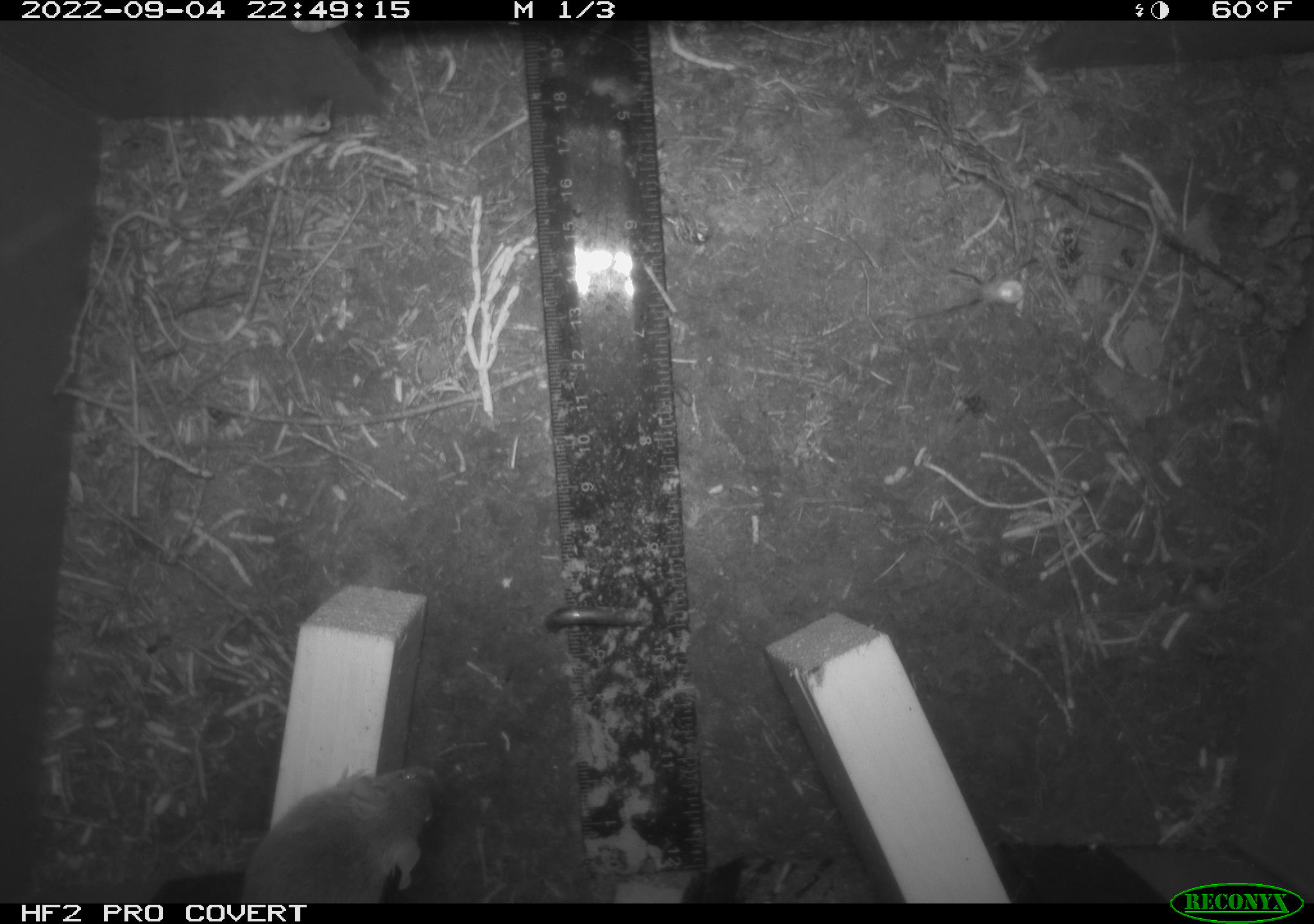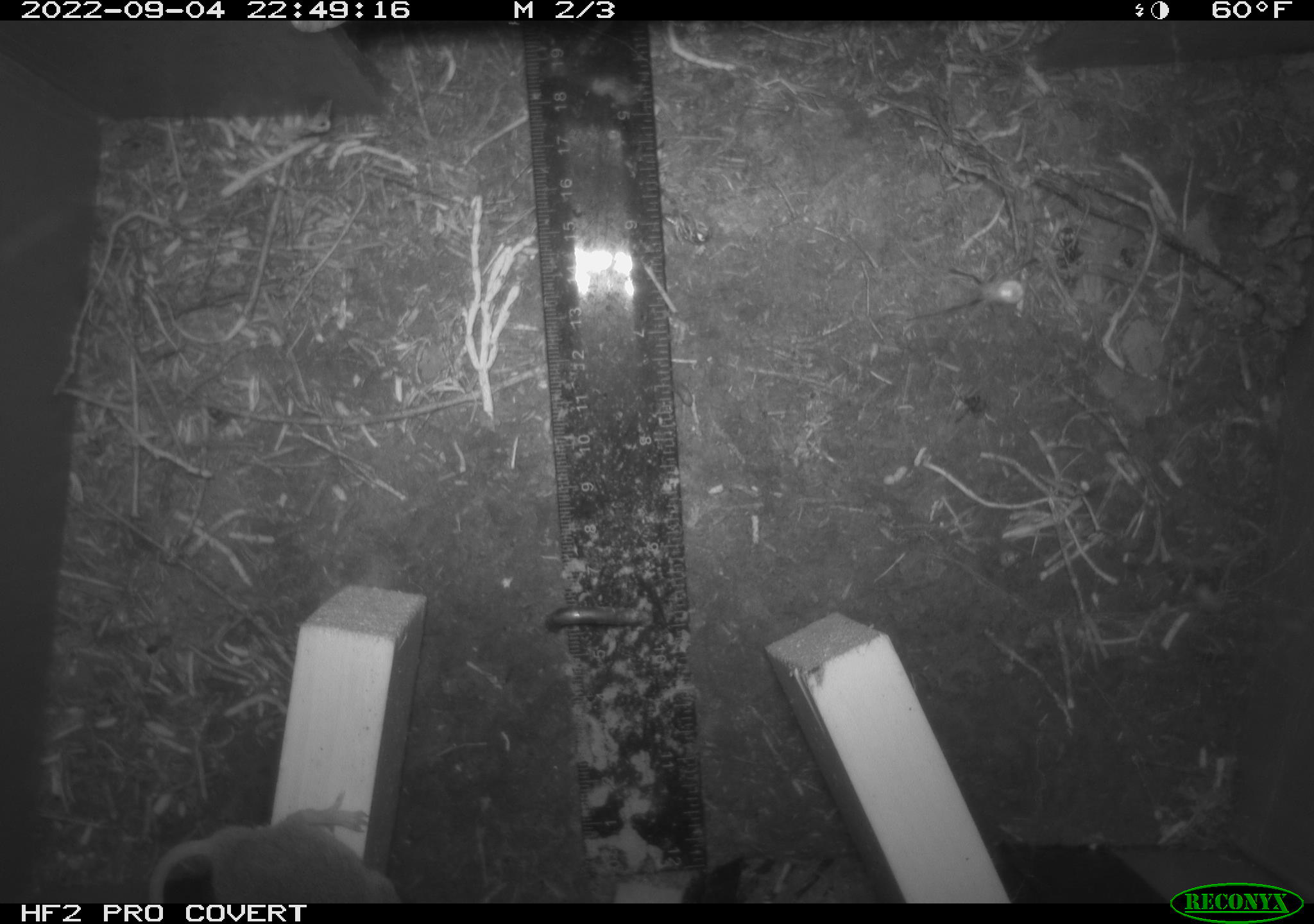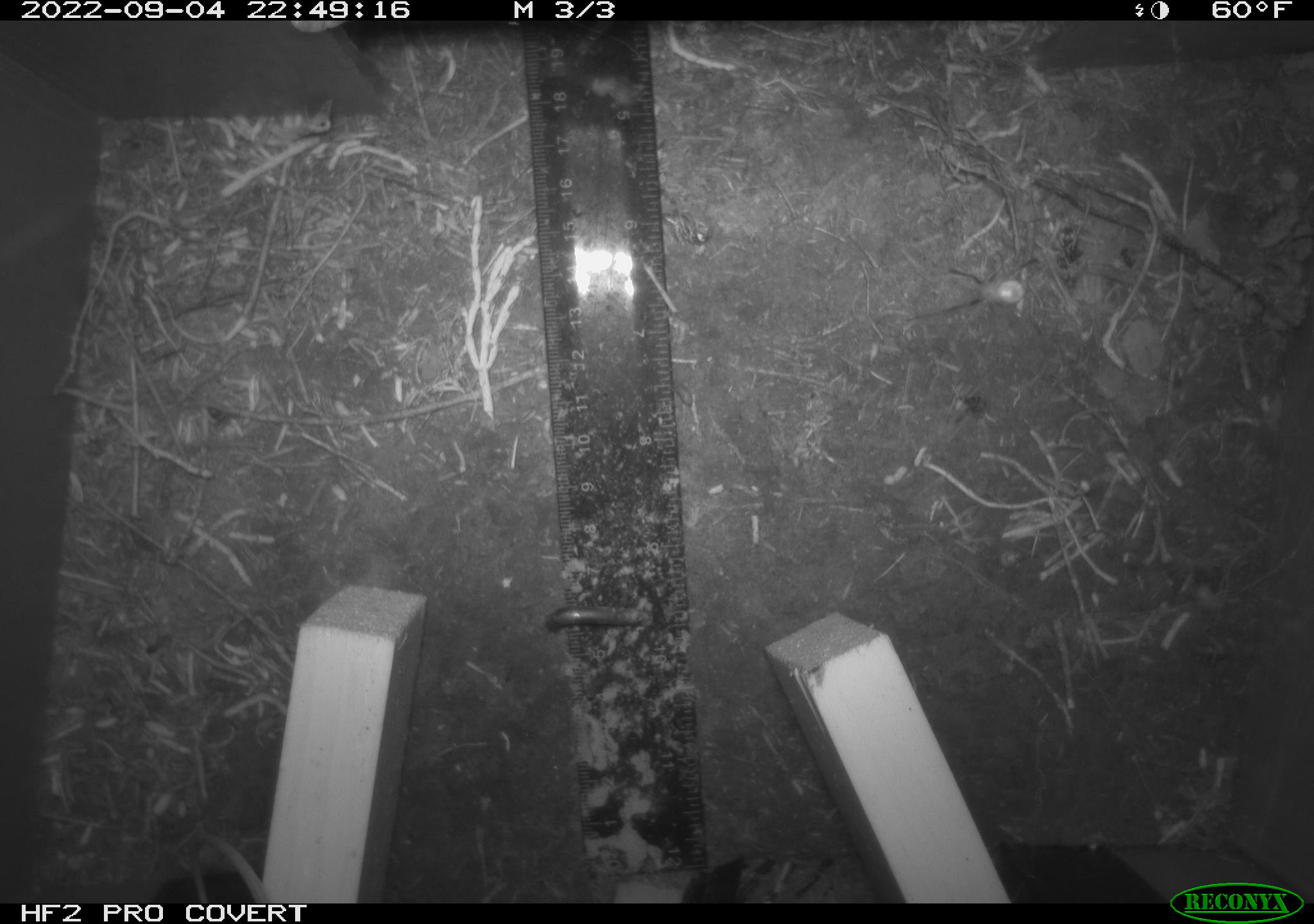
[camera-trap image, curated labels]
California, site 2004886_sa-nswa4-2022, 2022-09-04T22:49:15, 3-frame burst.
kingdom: Animalia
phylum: Chordata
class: Mammalia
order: Rodentia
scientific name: Rodentia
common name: rodent